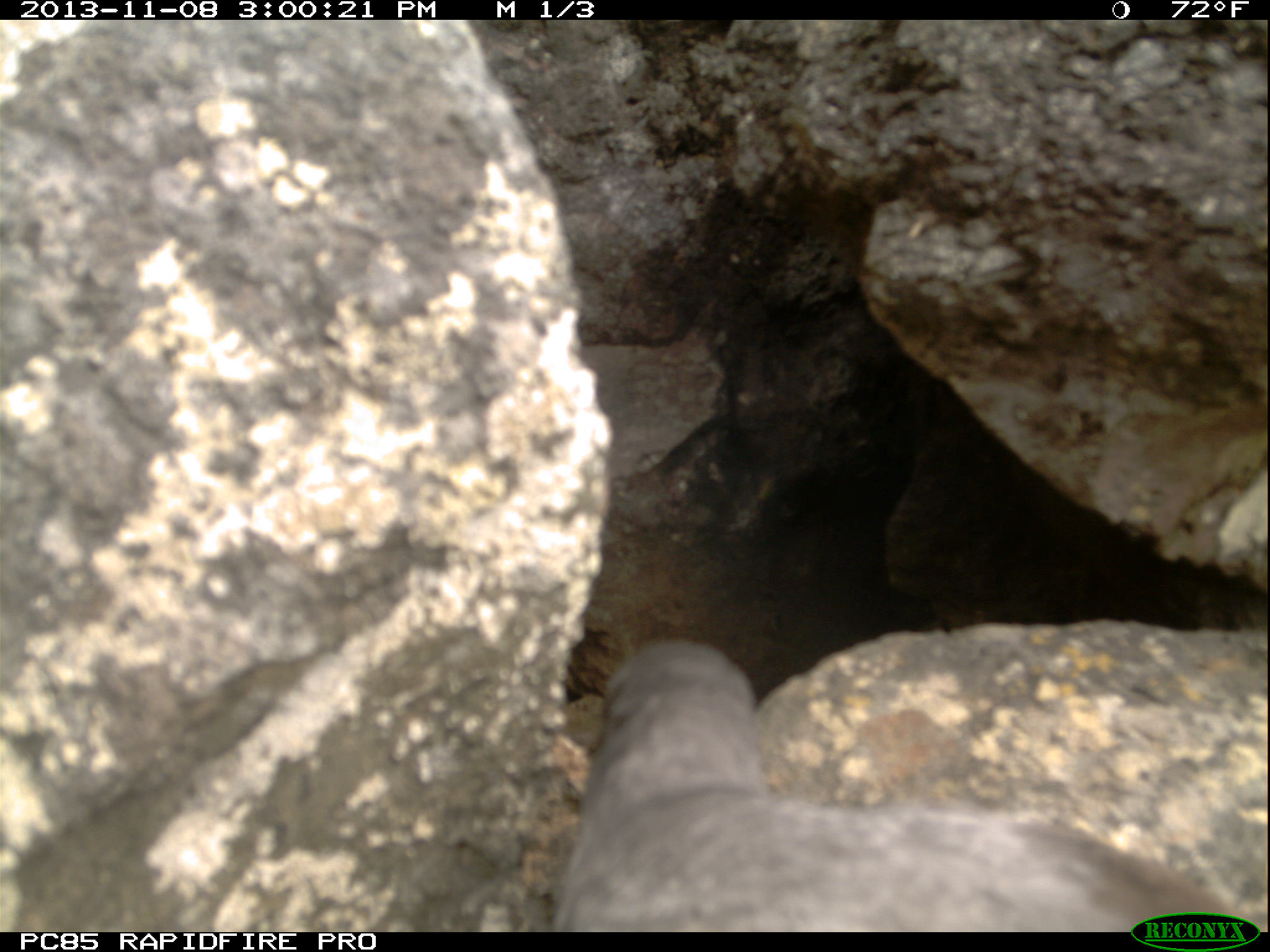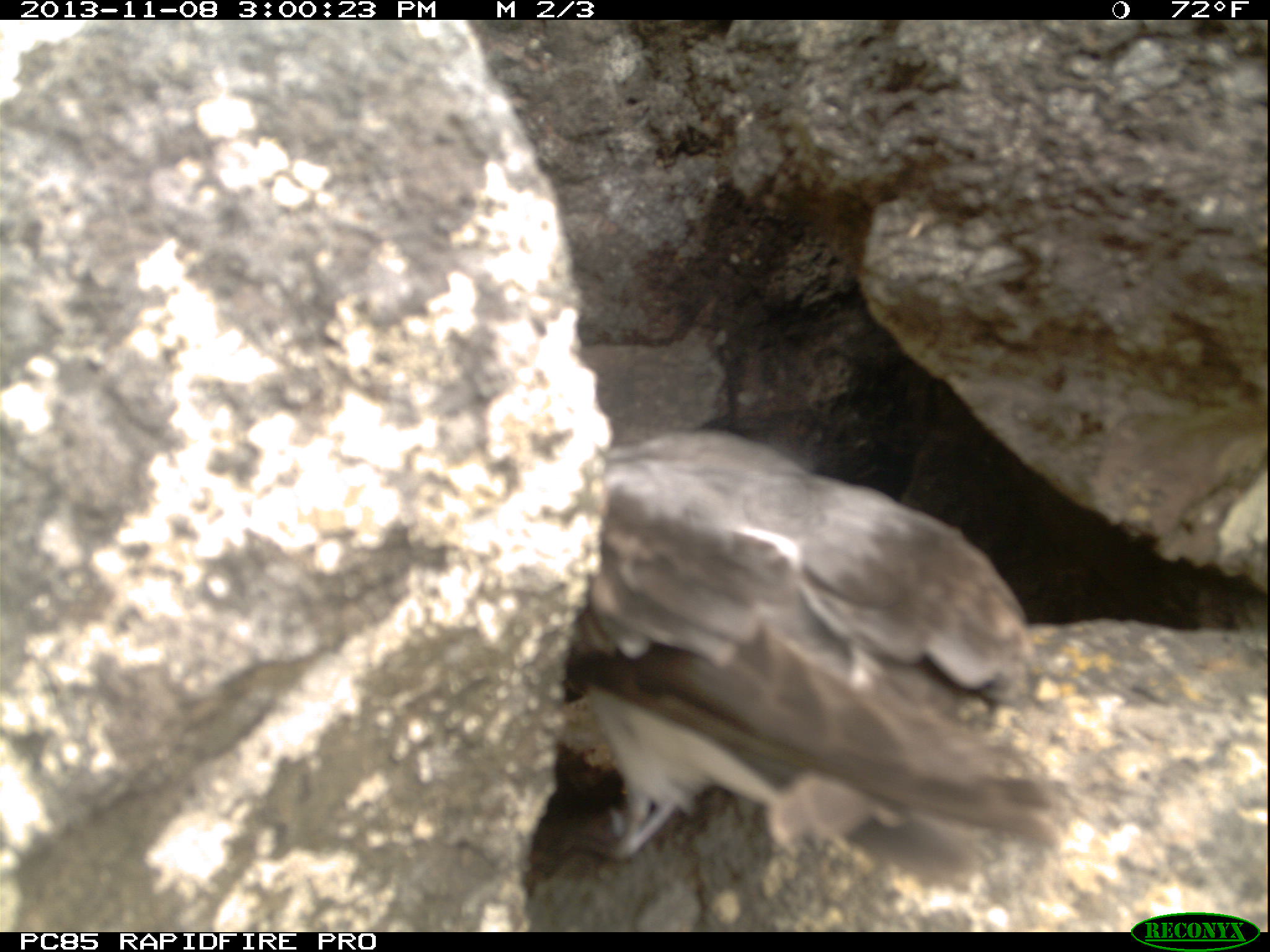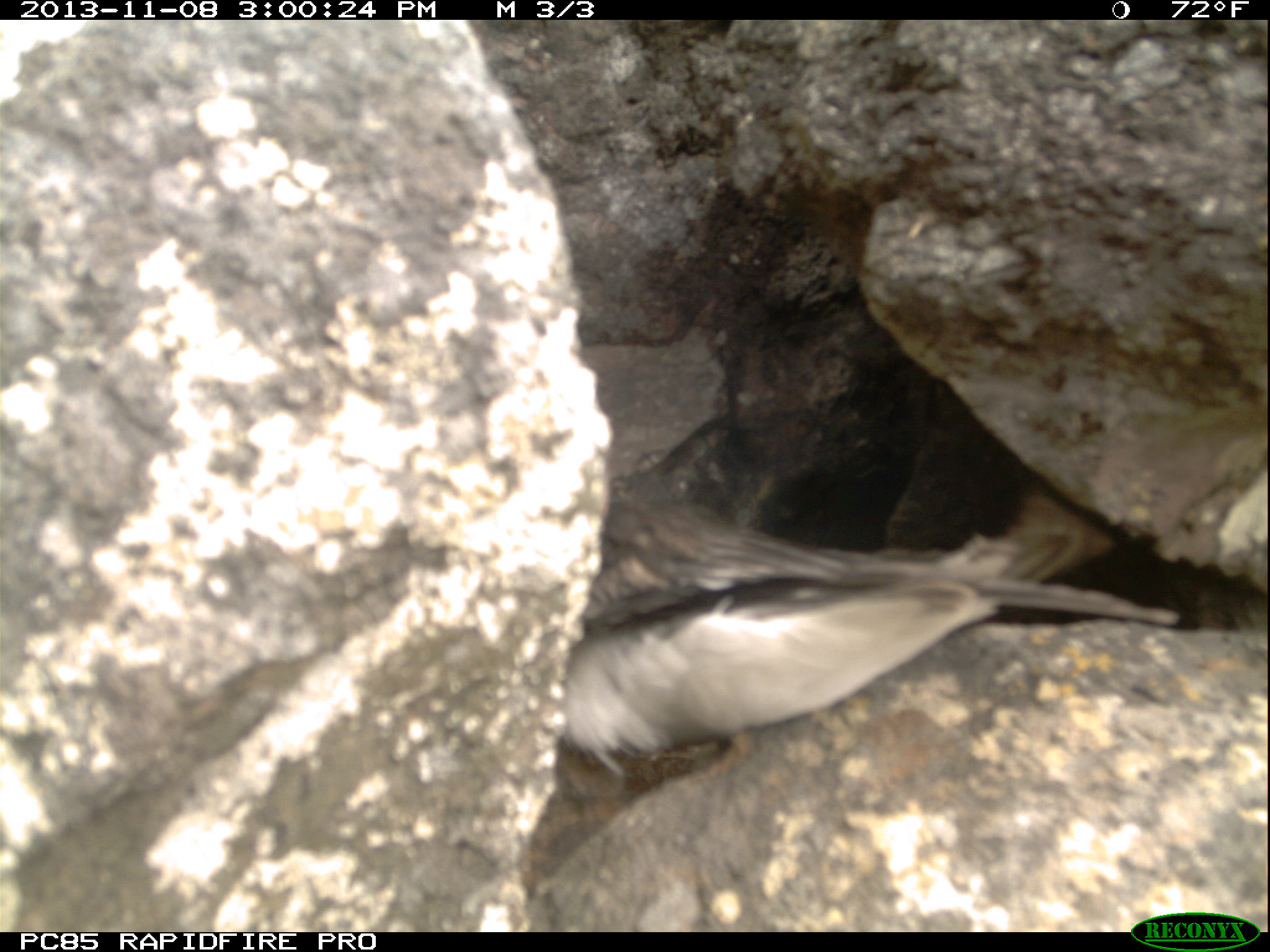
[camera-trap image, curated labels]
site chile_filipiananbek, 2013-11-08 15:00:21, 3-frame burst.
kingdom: Animalia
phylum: Chordata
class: Aves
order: Procellariiformes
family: Procellariidae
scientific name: Procellariidae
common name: petrel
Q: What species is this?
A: Petrel (Procellariidae).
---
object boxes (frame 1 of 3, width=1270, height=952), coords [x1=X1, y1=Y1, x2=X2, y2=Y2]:
petrel: [x1=535, y1=627, x2=1255, y2=933]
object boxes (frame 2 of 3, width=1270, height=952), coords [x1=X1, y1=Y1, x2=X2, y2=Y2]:
petrel: [x1=556, y1=423, x2=1063, y2=904]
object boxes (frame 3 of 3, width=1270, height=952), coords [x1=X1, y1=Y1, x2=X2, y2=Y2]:
petrel: [x1=519, y1=431, x2=1192, y2=777]